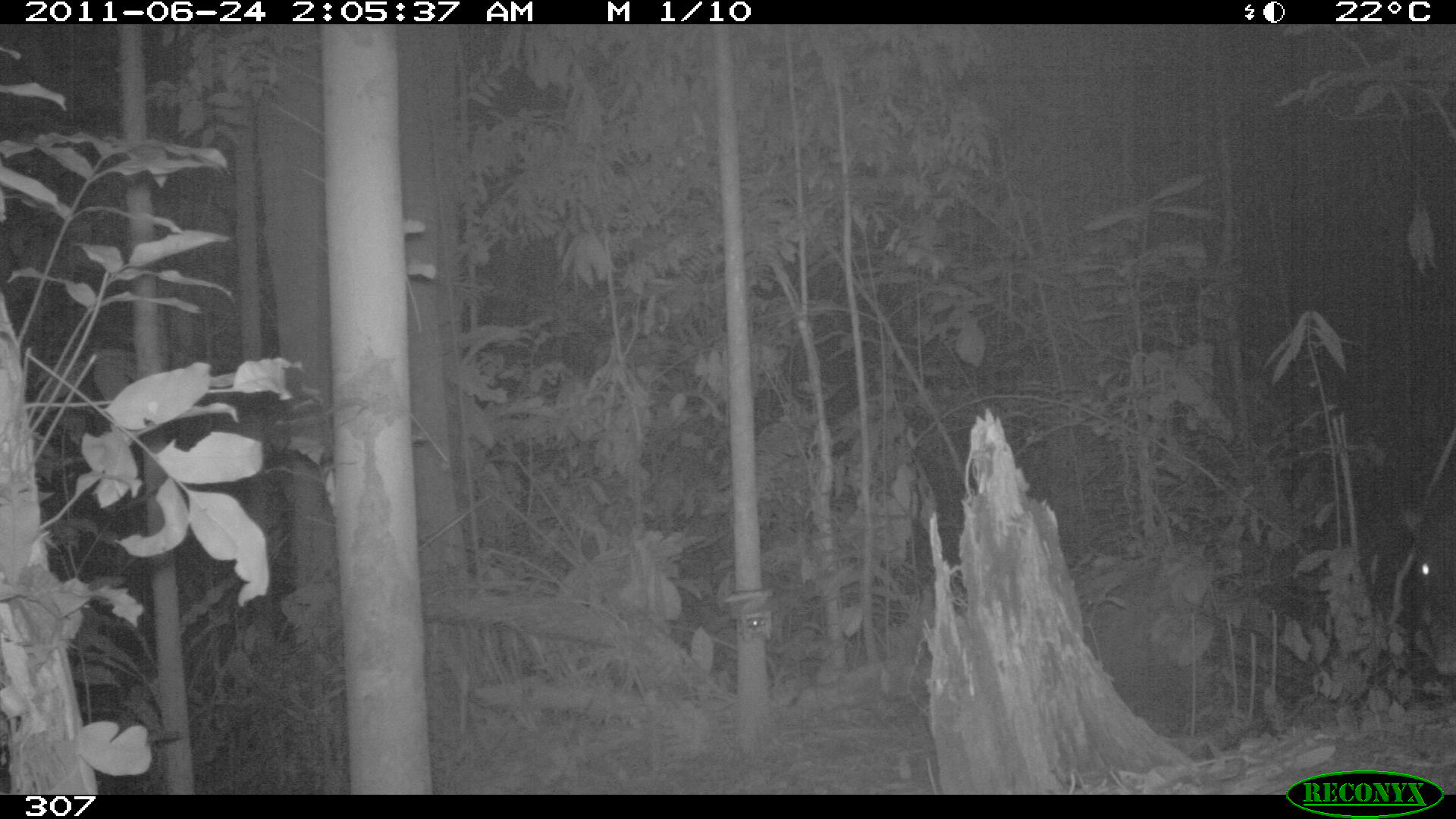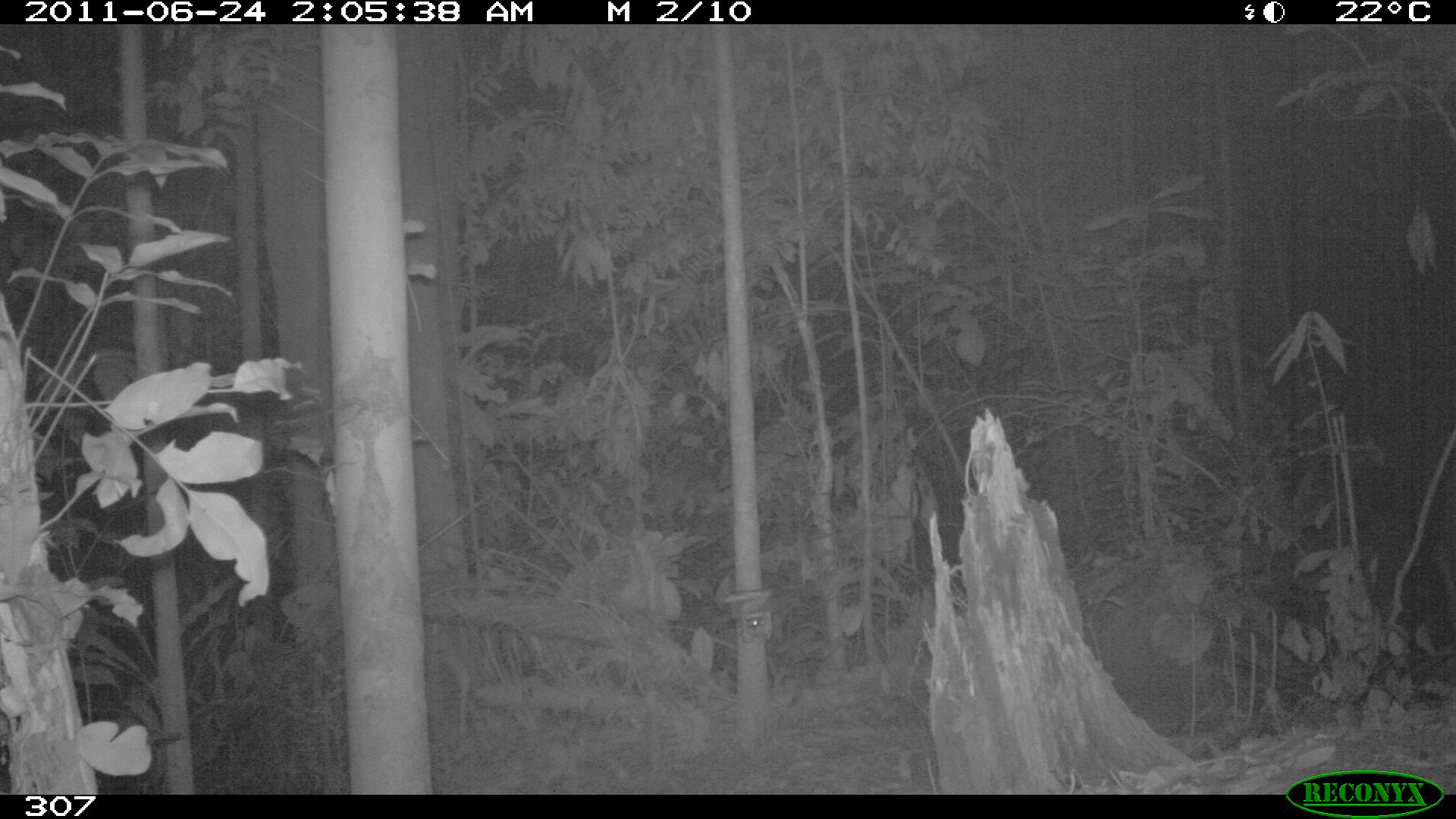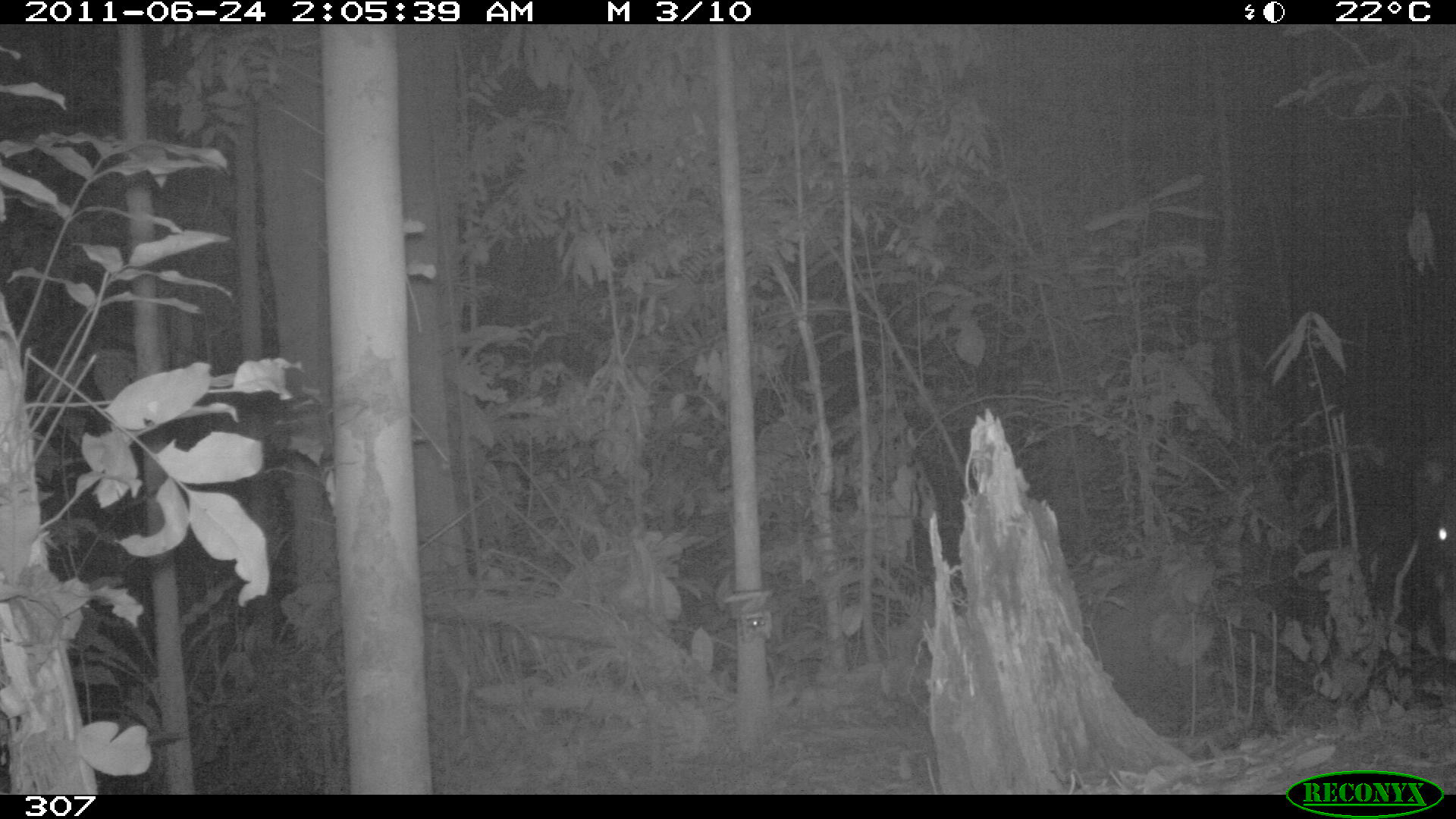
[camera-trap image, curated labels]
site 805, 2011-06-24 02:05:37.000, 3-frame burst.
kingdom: Animalia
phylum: Chordata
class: Mammalia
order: Artiodactyla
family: Tayassuidae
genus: Tayassu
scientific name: Tayassu pecari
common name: white-lipped peccary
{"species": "Tayassu pecari (white-lipped peccary)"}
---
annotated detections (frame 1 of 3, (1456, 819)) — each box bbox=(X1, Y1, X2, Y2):
tayassu pecari: bbox=(1394, 498, 1456, 675)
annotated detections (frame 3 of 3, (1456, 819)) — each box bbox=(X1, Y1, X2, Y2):
tayassu pecari: bbox=(1416, 442, 1456, 658)